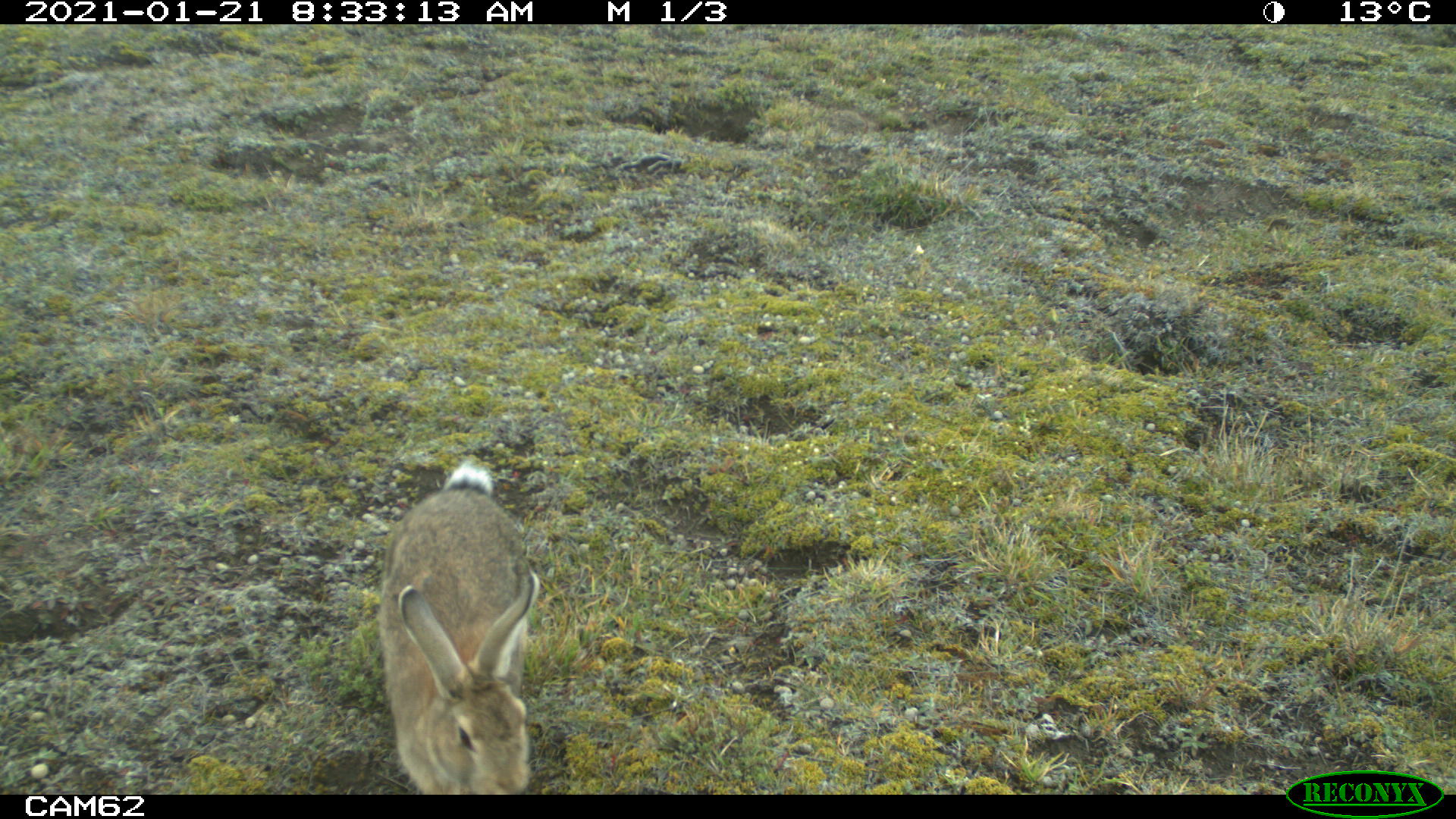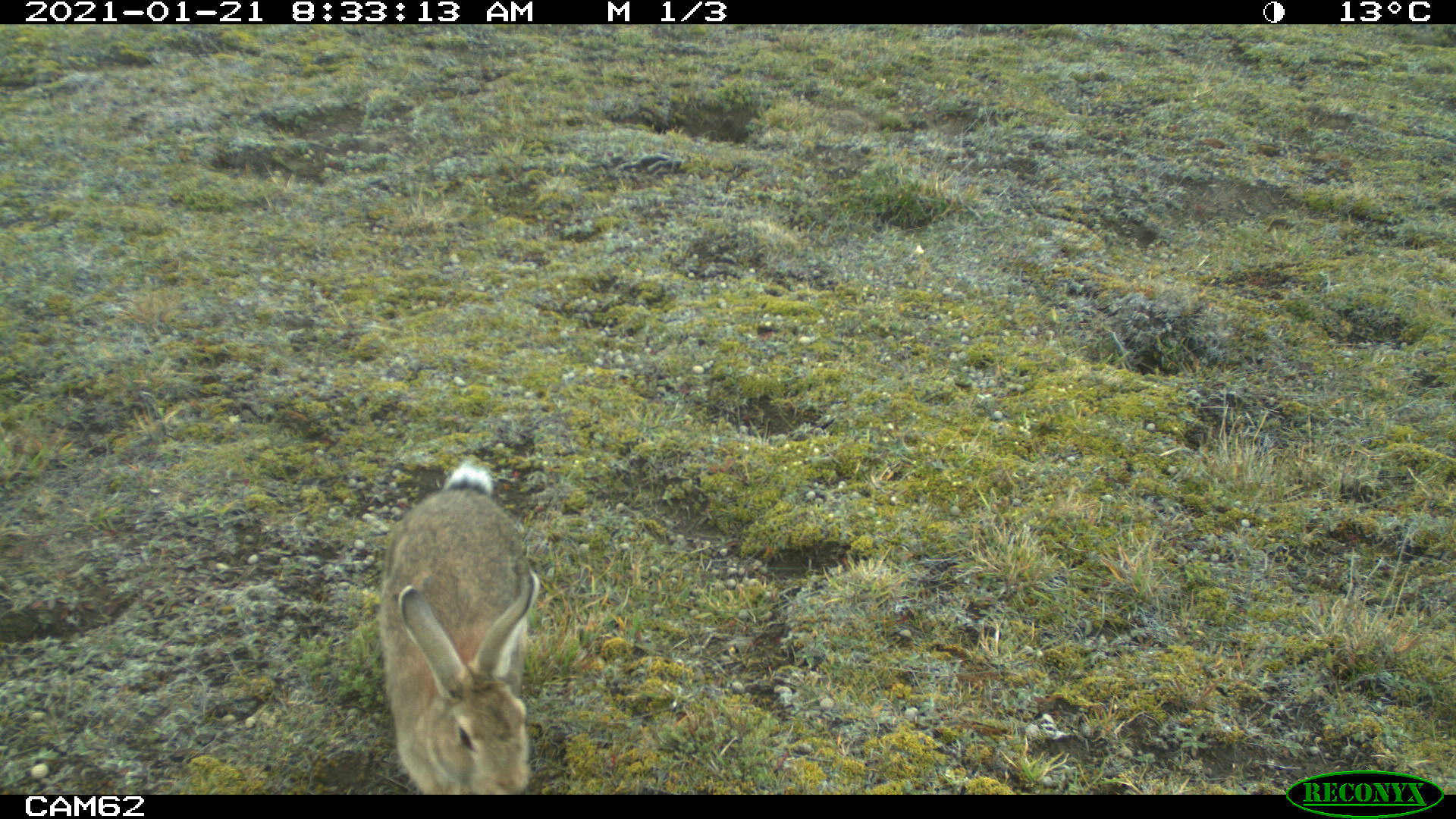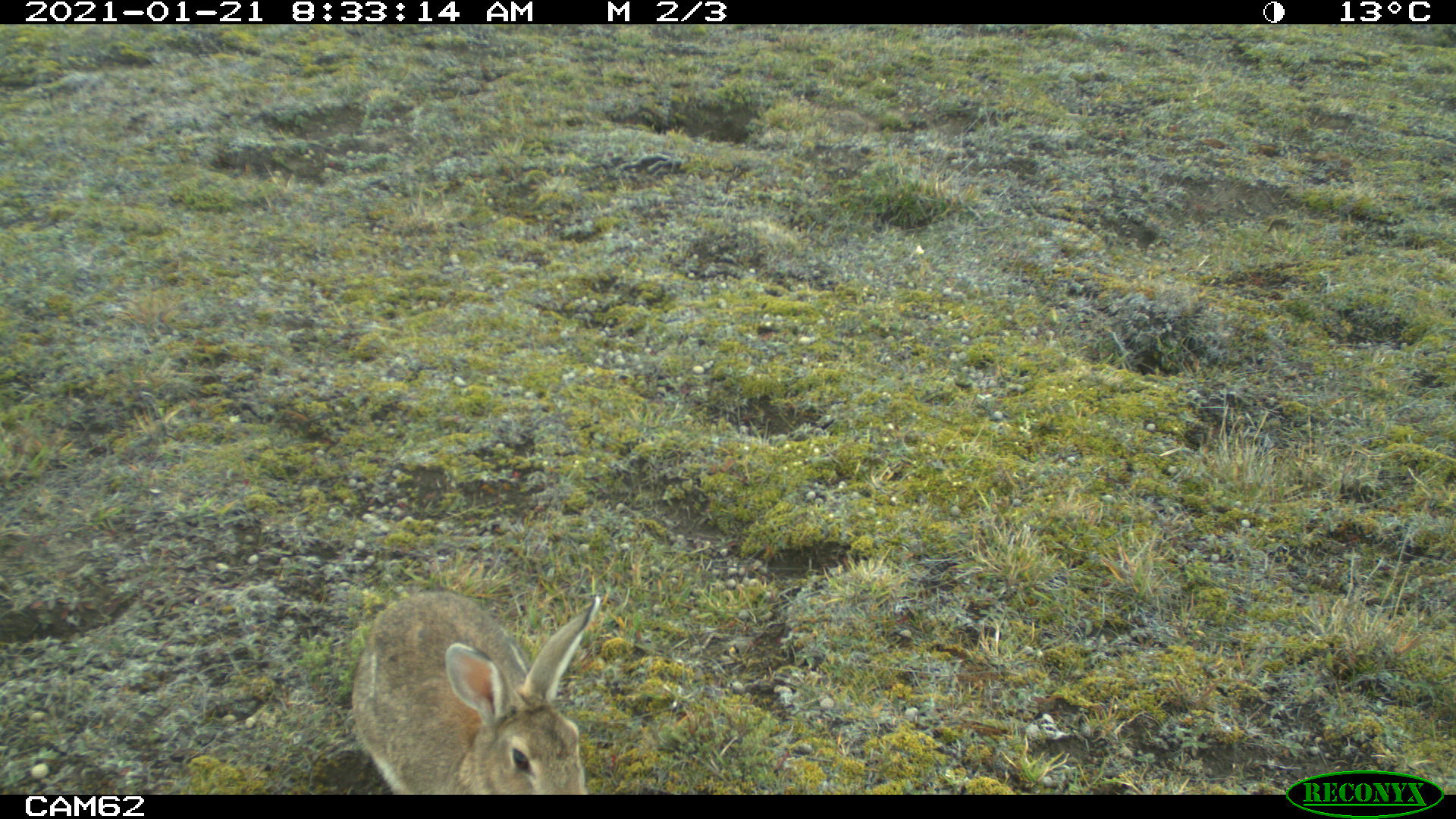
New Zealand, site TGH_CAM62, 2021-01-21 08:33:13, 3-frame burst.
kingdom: Animalia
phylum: Chordata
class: Mammalia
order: Lagomorpha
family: Leporidae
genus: Oryctolagus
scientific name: Oryctolagus cuniculus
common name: european rabbit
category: rabbit